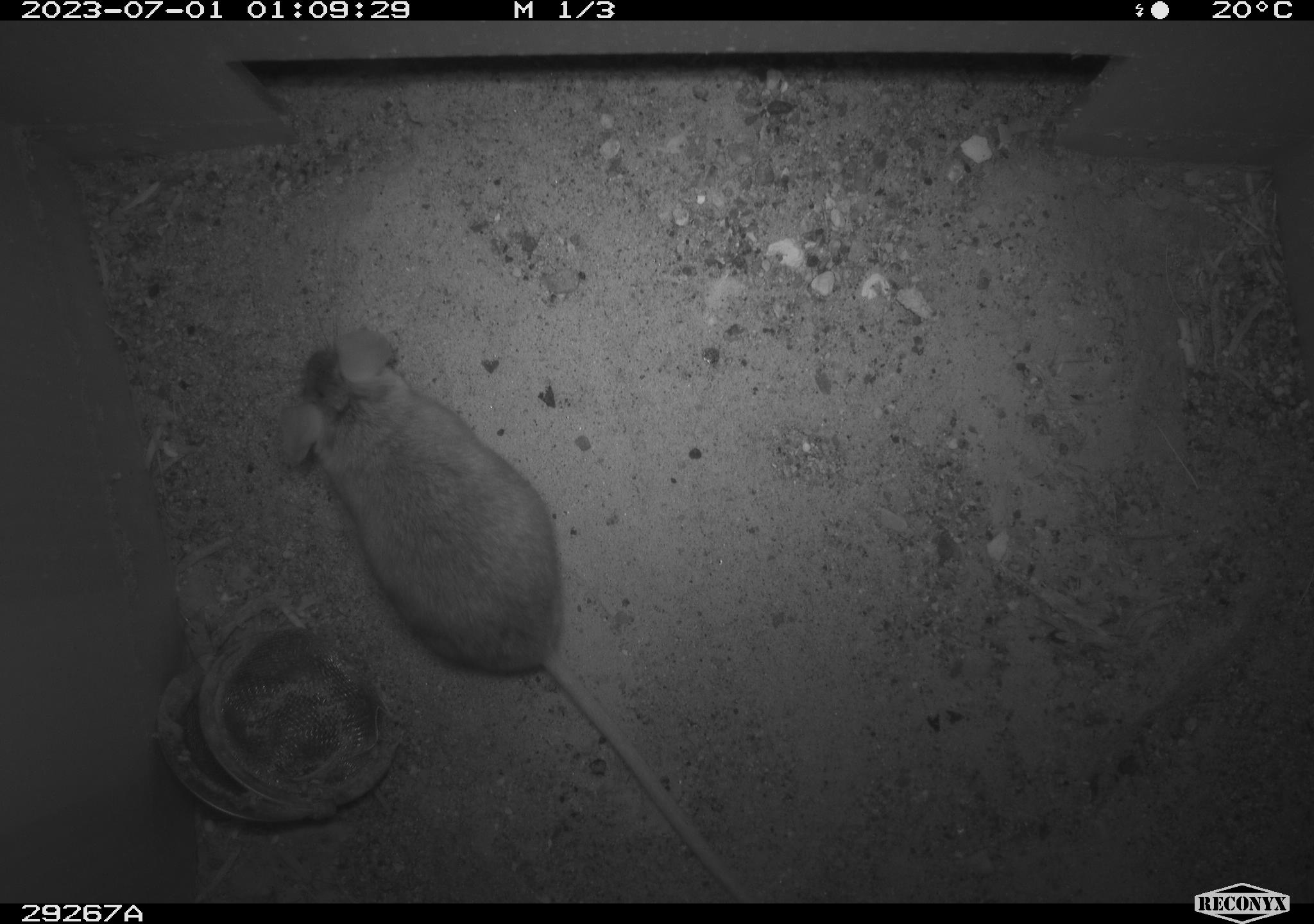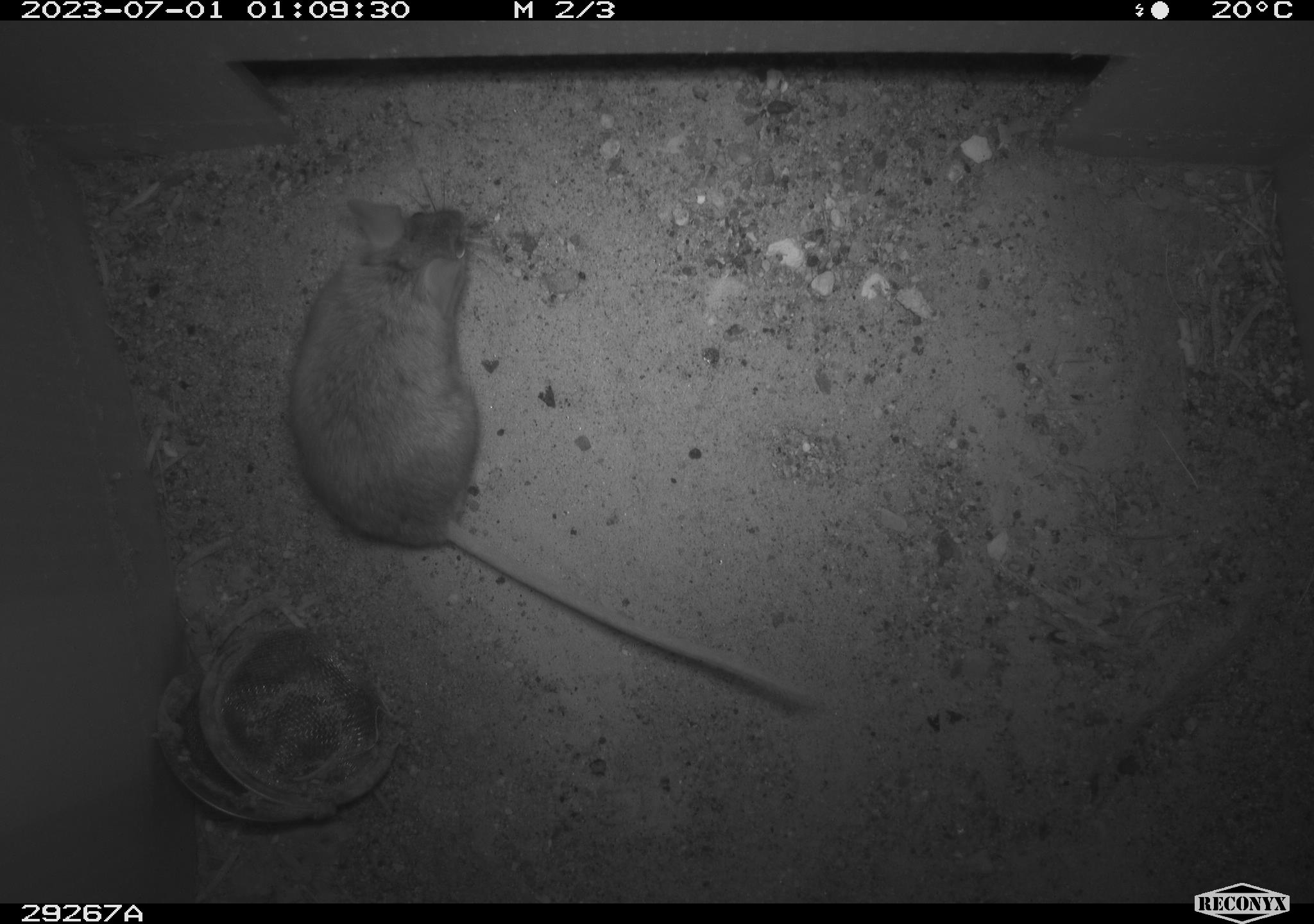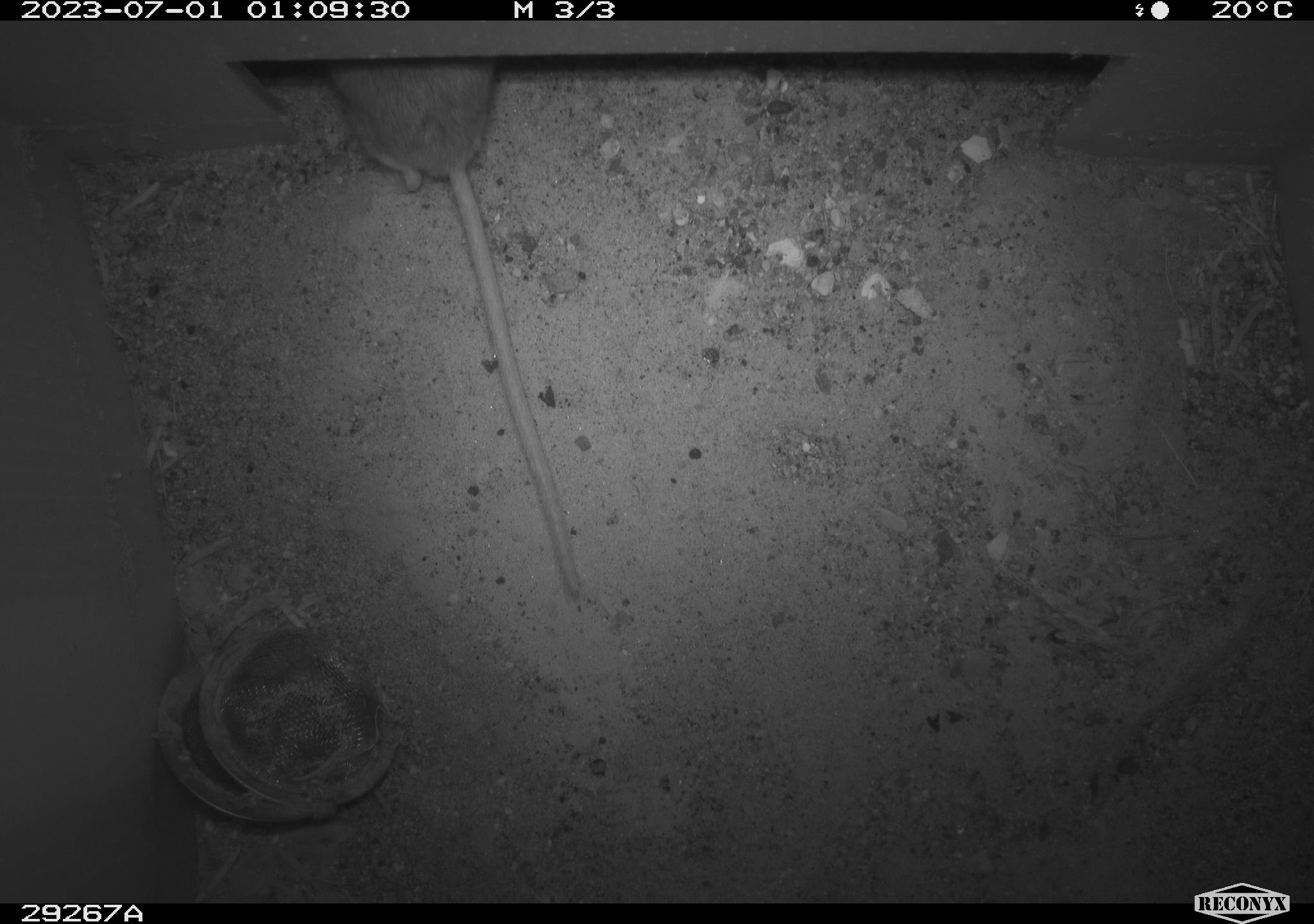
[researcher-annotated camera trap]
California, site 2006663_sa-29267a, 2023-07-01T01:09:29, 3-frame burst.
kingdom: Animalia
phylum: Chordata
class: Mammalia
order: Rodentia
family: Cricetidae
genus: Peromyscus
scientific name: Peromyscus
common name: deer mice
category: peromyscus species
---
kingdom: Animalia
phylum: Chordata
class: Mammalia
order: Rodentia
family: Cricetidae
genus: Neotoma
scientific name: Neotoma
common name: pack rat or woodrat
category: neotoma species